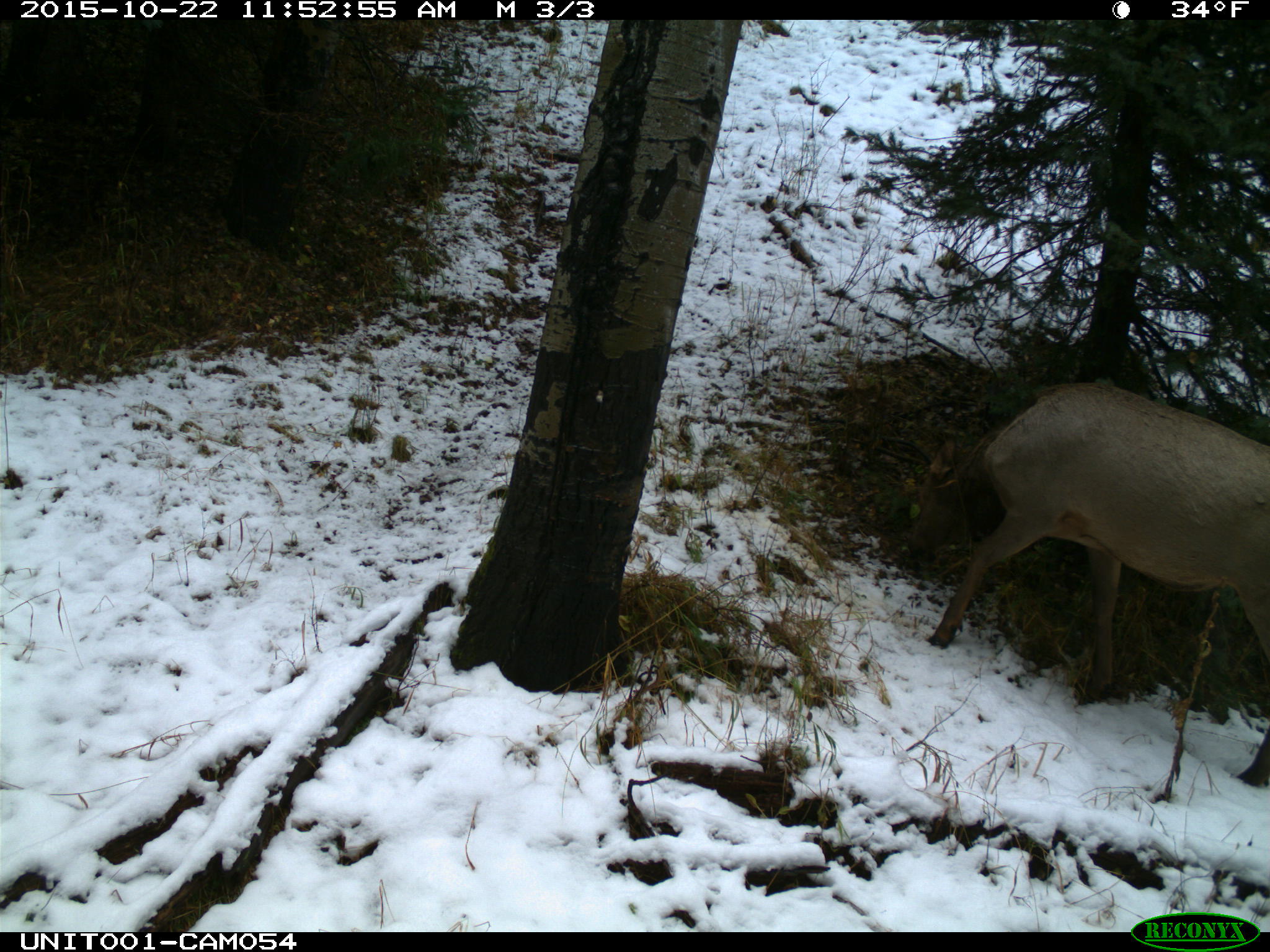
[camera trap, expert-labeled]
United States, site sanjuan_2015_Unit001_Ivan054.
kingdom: Animalia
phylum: Chordata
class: Mammalia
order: Artiodactyla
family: Cervidae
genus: Cervus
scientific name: Cervus elaphus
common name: red deer